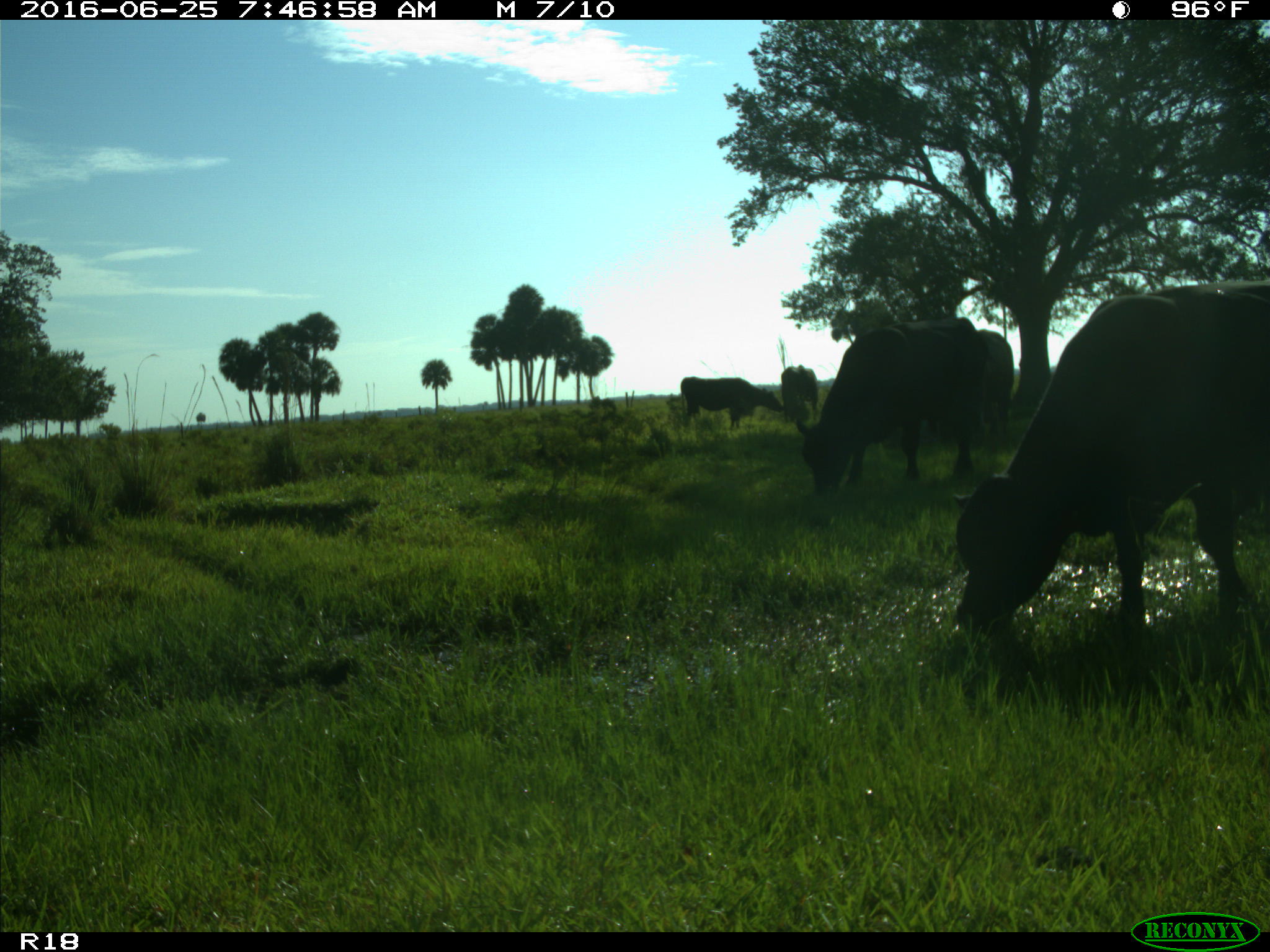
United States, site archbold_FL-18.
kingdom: Animalia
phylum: Chordata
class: Mammalia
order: Artiodactyla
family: Bovidae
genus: Bos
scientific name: Bos taurus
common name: domestic cow